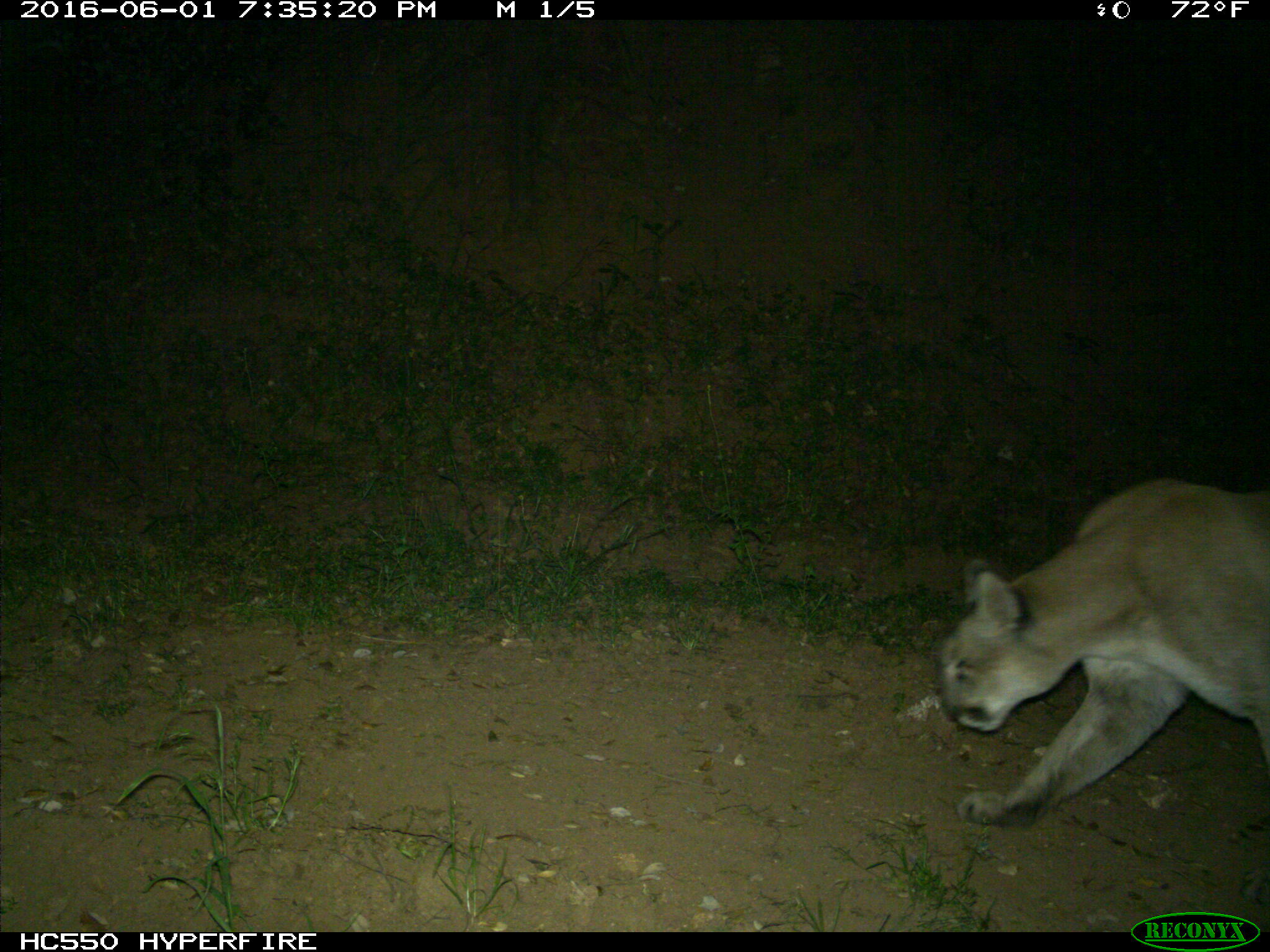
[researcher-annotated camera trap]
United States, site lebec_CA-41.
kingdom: Animalia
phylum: Chordata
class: Mammalia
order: Carnivora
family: Felidae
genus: Puma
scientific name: Puma concolor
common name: mountain lion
Puma concolor (mountain lion).